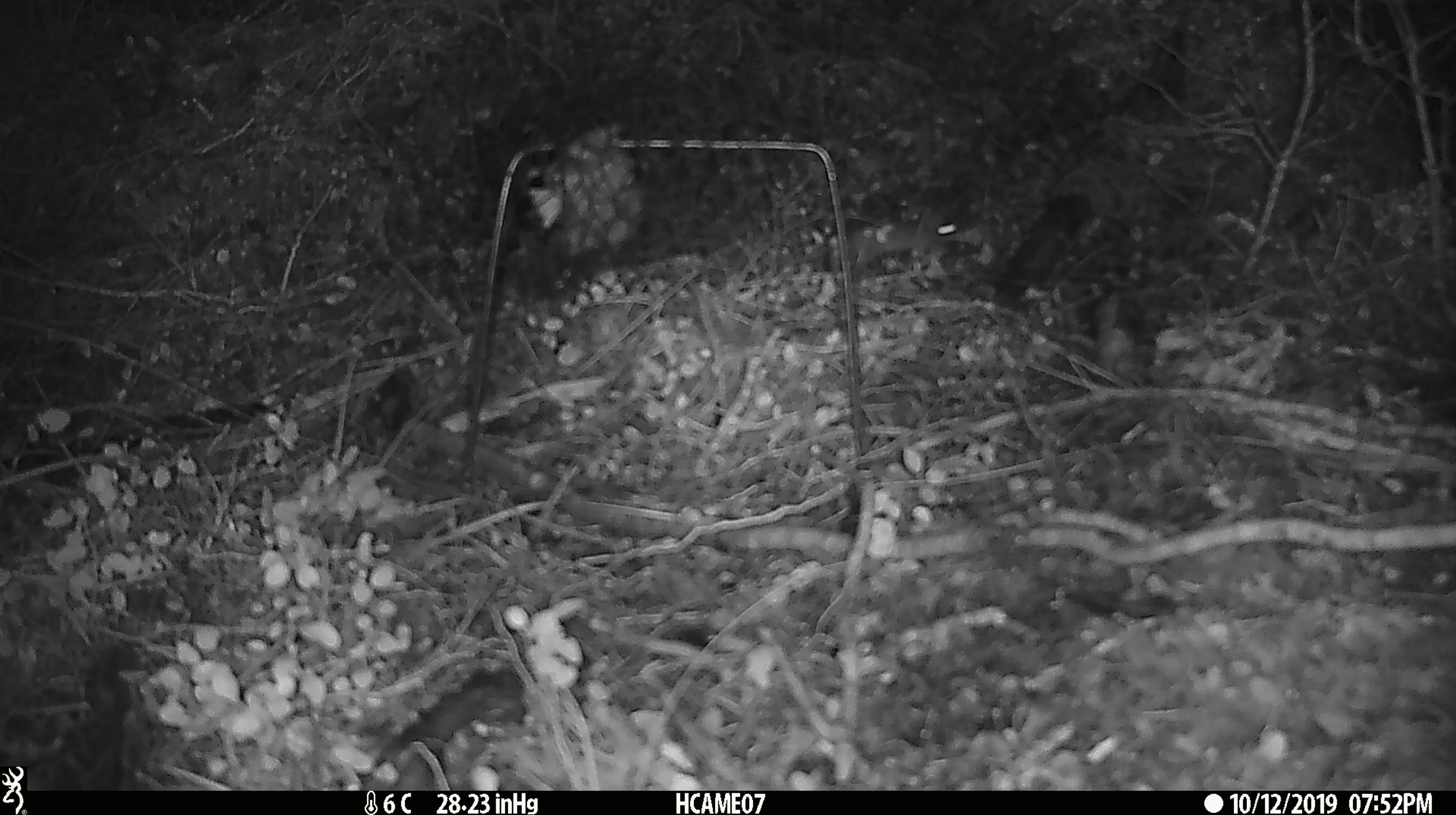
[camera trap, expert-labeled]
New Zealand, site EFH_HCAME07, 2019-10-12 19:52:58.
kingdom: Animalia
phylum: Chordata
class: Mammalia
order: Rodentia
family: Muridae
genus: Mus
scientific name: Mus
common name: mouse